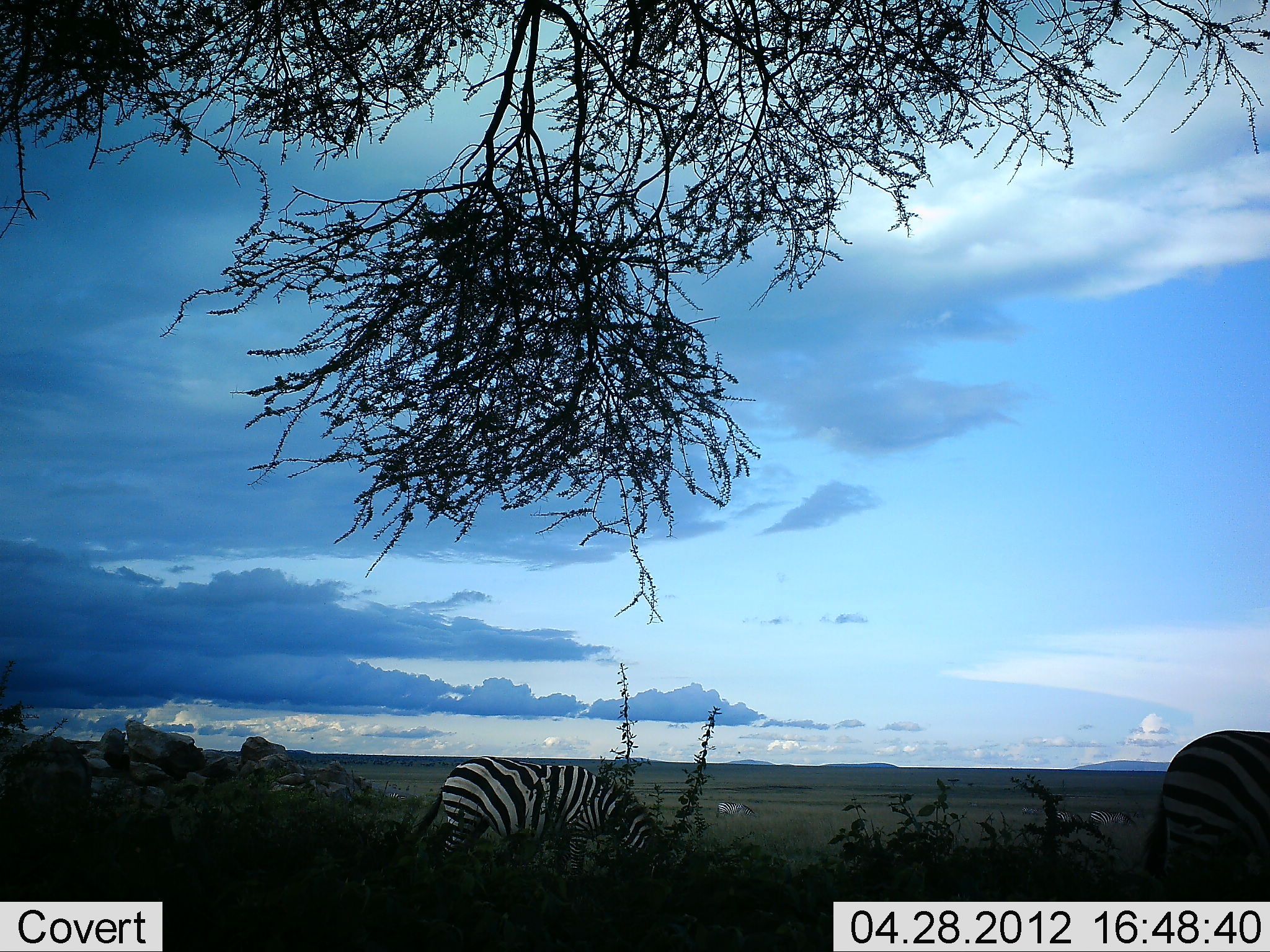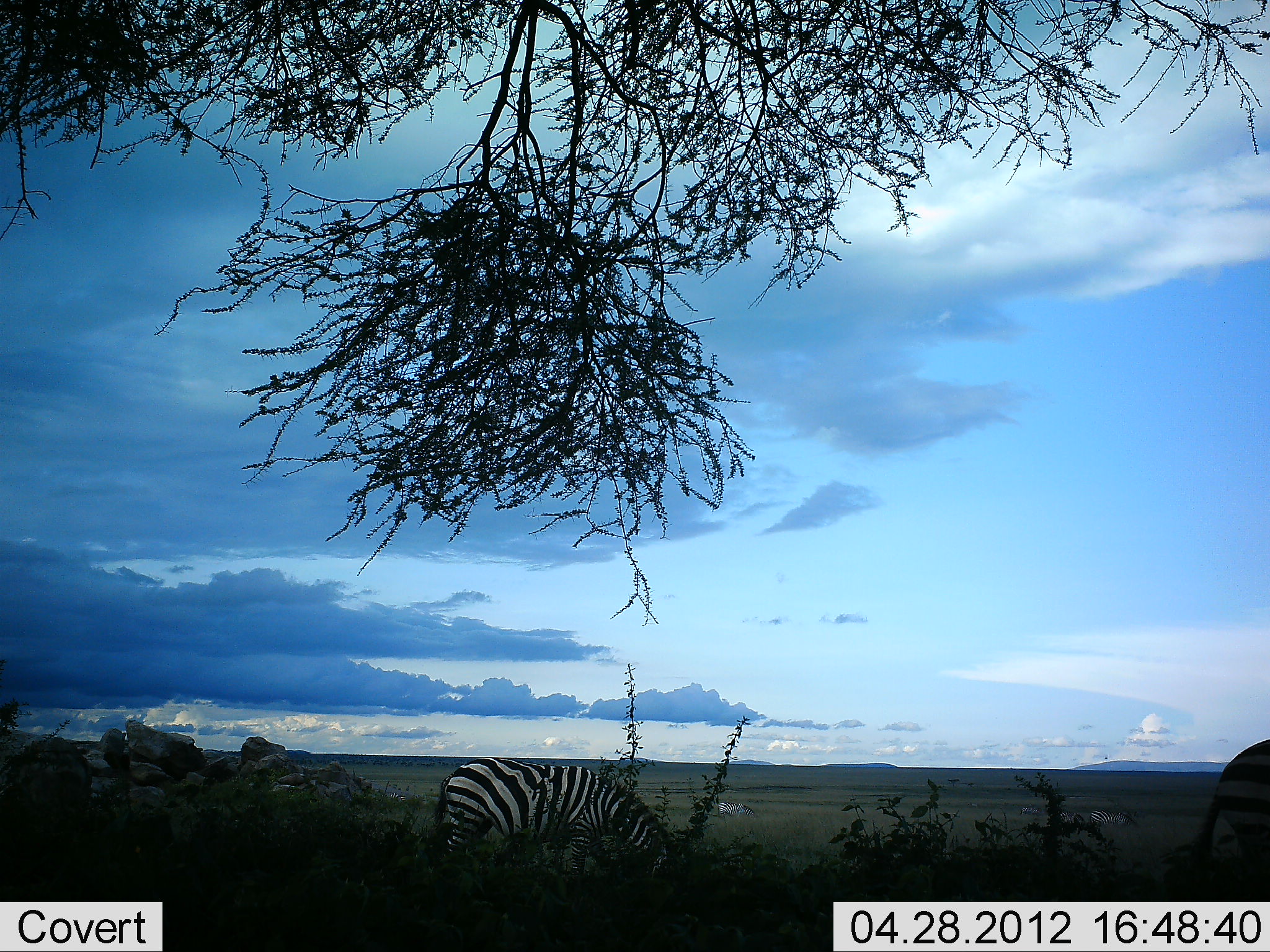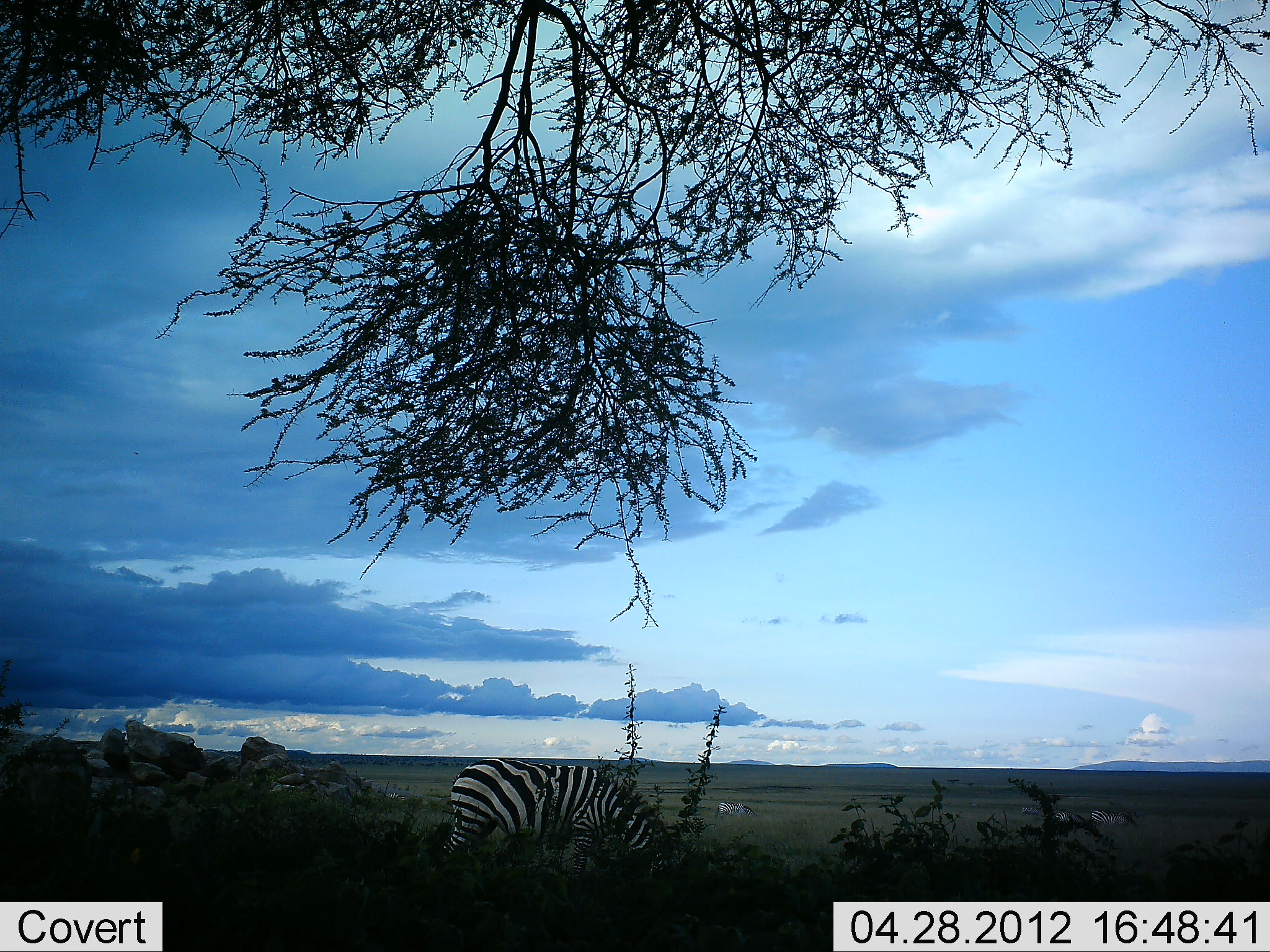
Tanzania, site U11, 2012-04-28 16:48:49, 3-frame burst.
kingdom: Animalia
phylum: Chordata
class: Mammalia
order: Perissodactyla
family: Equidae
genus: Equus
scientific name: Equus quagga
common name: plains zebra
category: zebra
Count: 2.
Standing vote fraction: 7%.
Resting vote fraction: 7%.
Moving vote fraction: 21%.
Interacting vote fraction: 0%.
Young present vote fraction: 0%.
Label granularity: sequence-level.